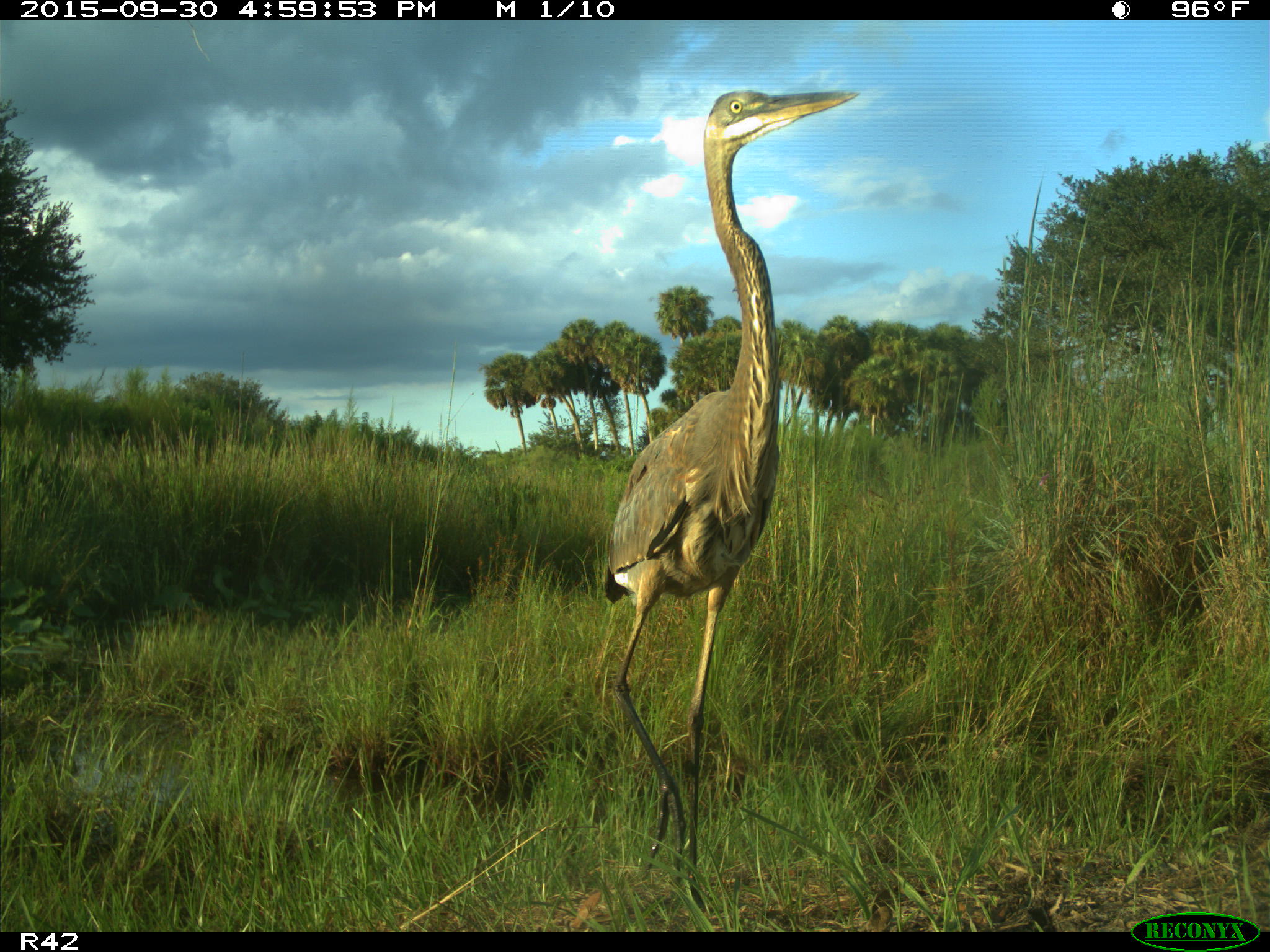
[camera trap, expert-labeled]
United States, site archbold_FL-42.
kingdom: Animalia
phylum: Chordata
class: Aves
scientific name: Aves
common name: birds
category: unidentified bird